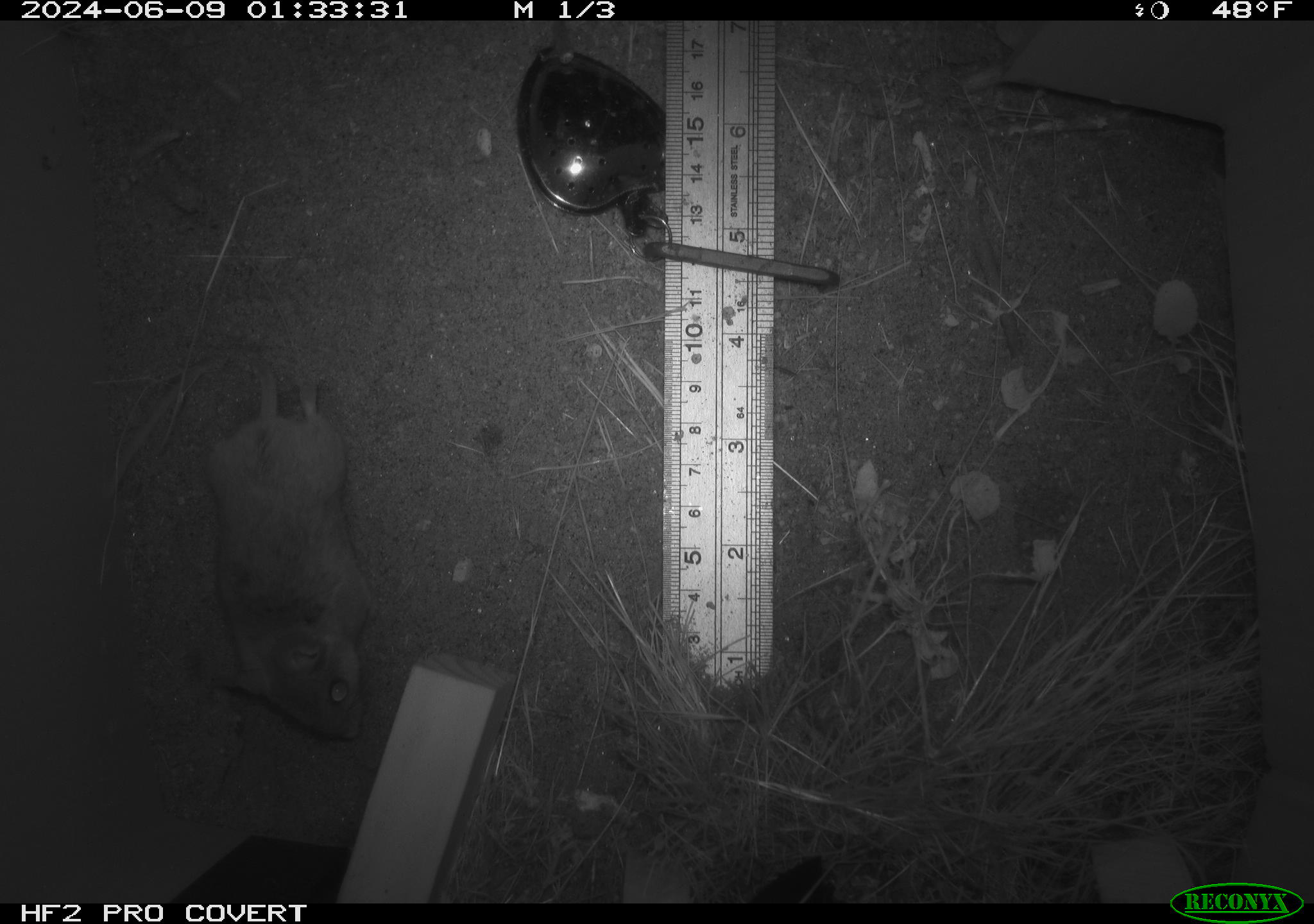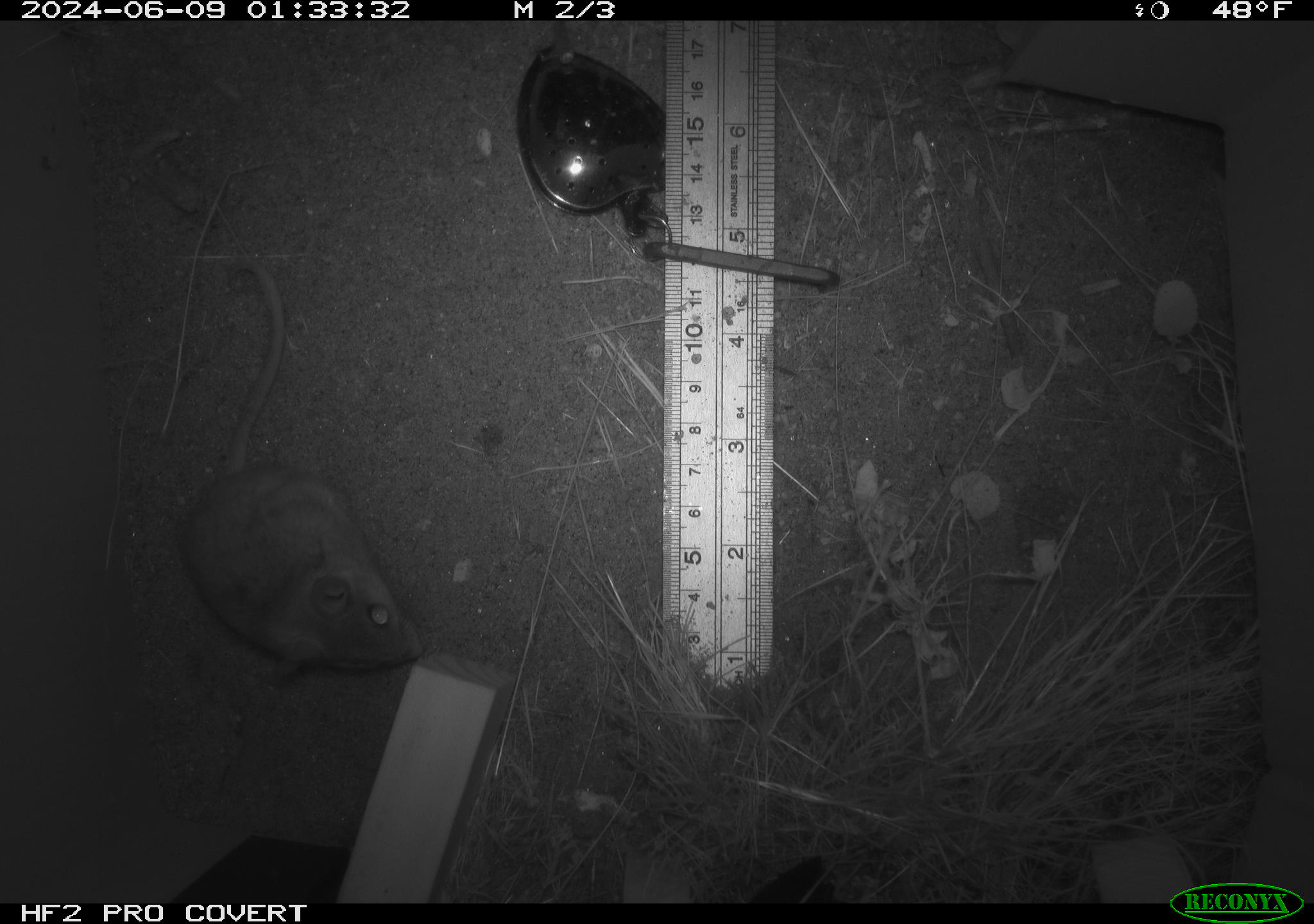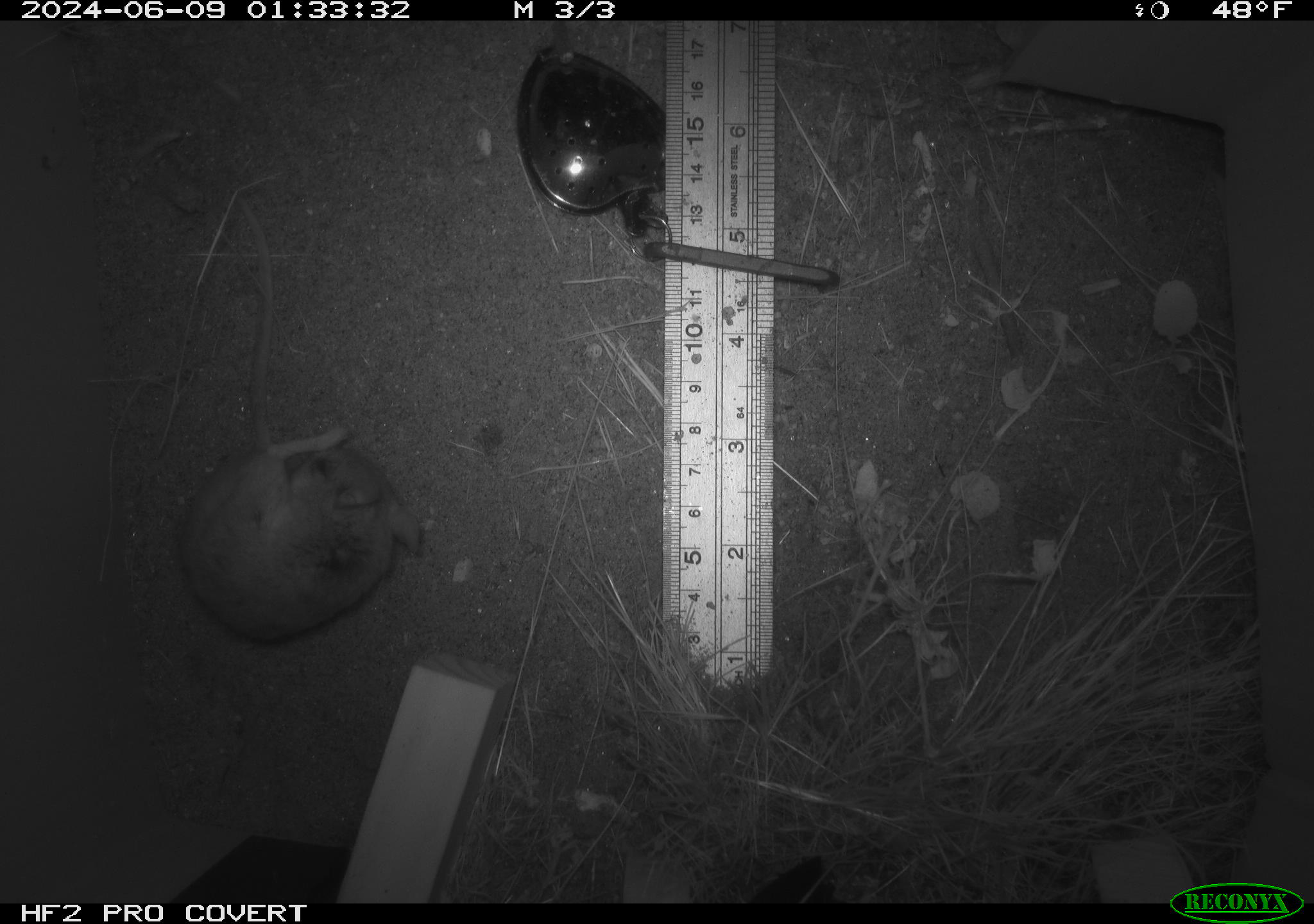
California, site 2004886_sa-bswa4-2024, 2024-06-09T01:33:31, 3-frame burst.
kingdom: Animalia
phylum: Chordata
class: Mammalia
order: Rodentia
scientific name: Rodentia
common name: rodent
Rodent (Rodentia).